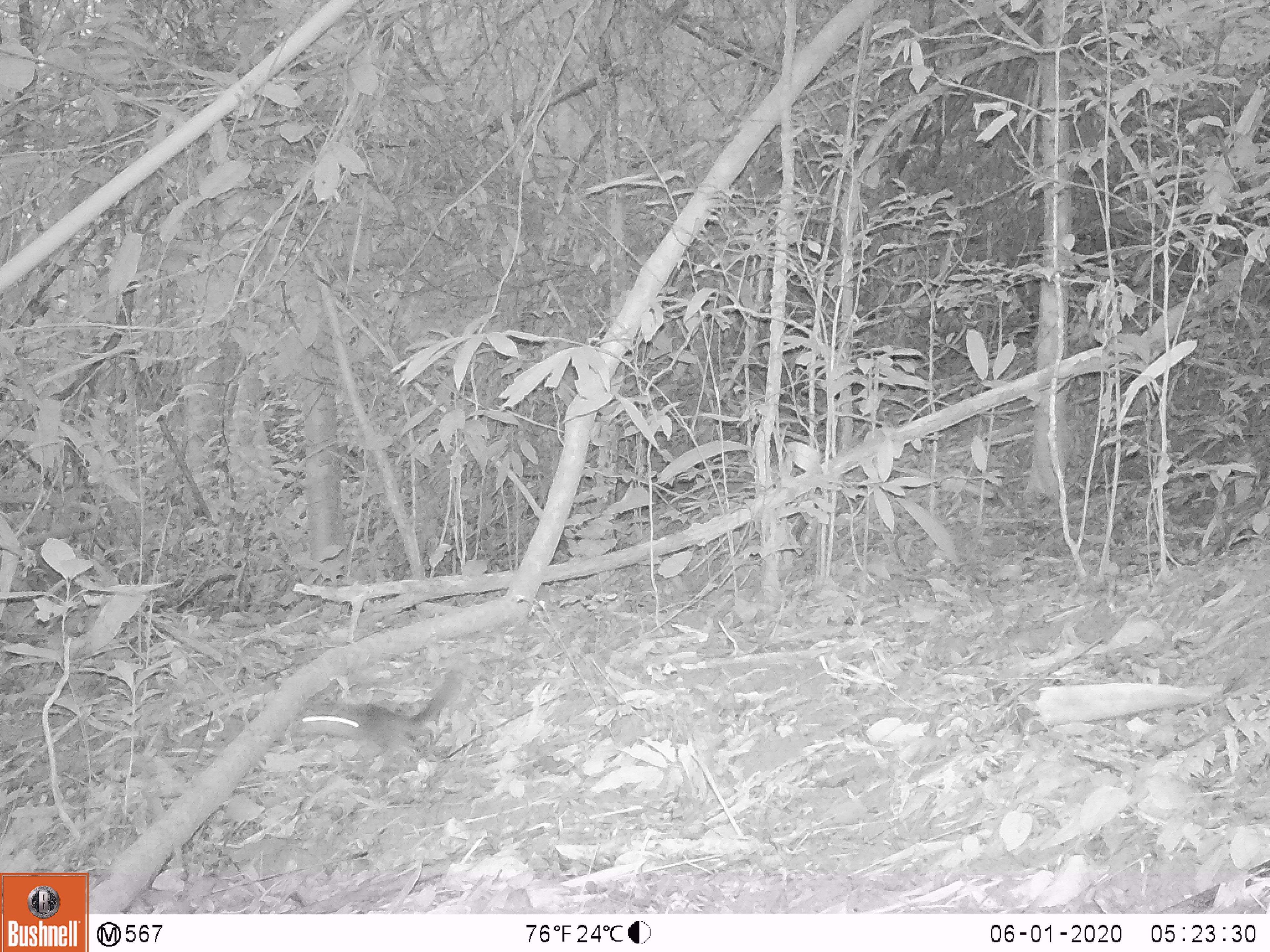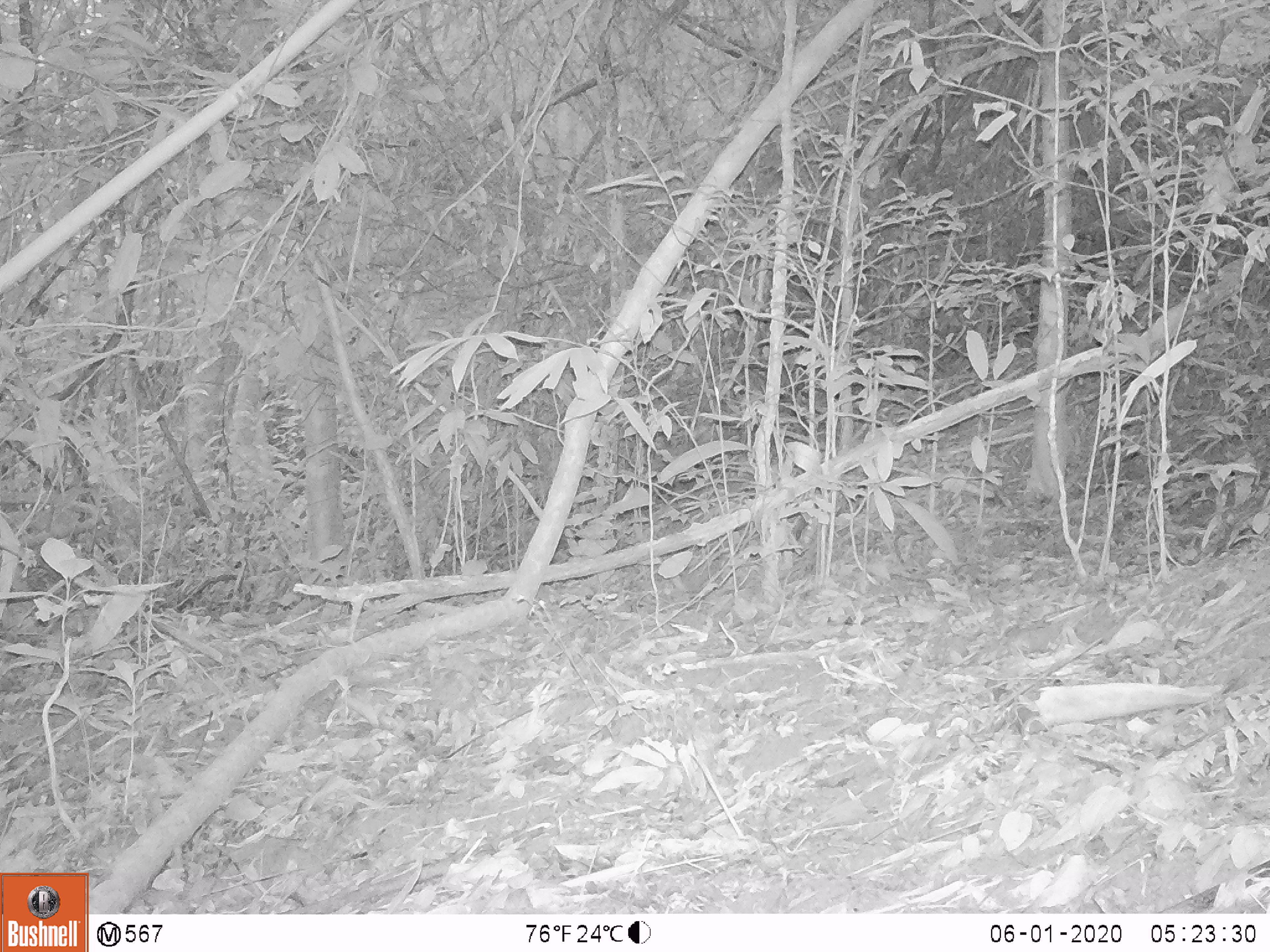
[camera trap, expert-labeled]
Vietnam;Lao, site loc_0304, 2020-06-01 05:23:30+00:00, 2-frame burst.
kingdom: Animalia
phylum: Chordata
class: Mammalia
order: Rodentia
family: Sciuridae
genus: Dremomys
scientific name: Dremomys rufigenis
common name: red-cheeked squirrel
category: red cheeked squirrel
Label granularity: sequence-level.